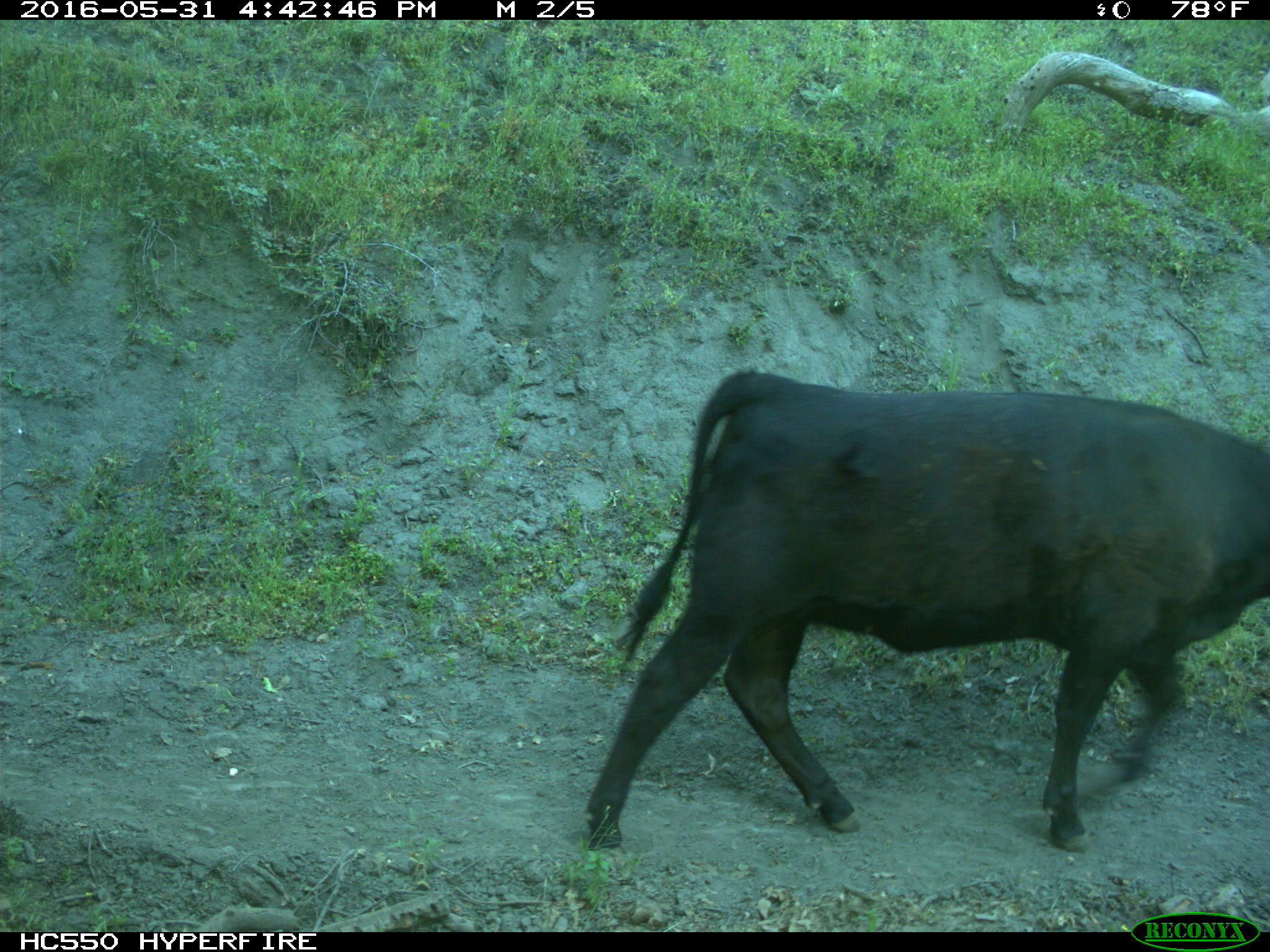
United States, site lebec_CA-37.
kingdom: Animalia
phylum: Chordata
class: Mammalia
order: Artiodactyla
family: Bovidae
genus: Bos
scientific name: Bos taurus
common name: domestic cow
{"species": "Bos taurus (domestic cow)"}